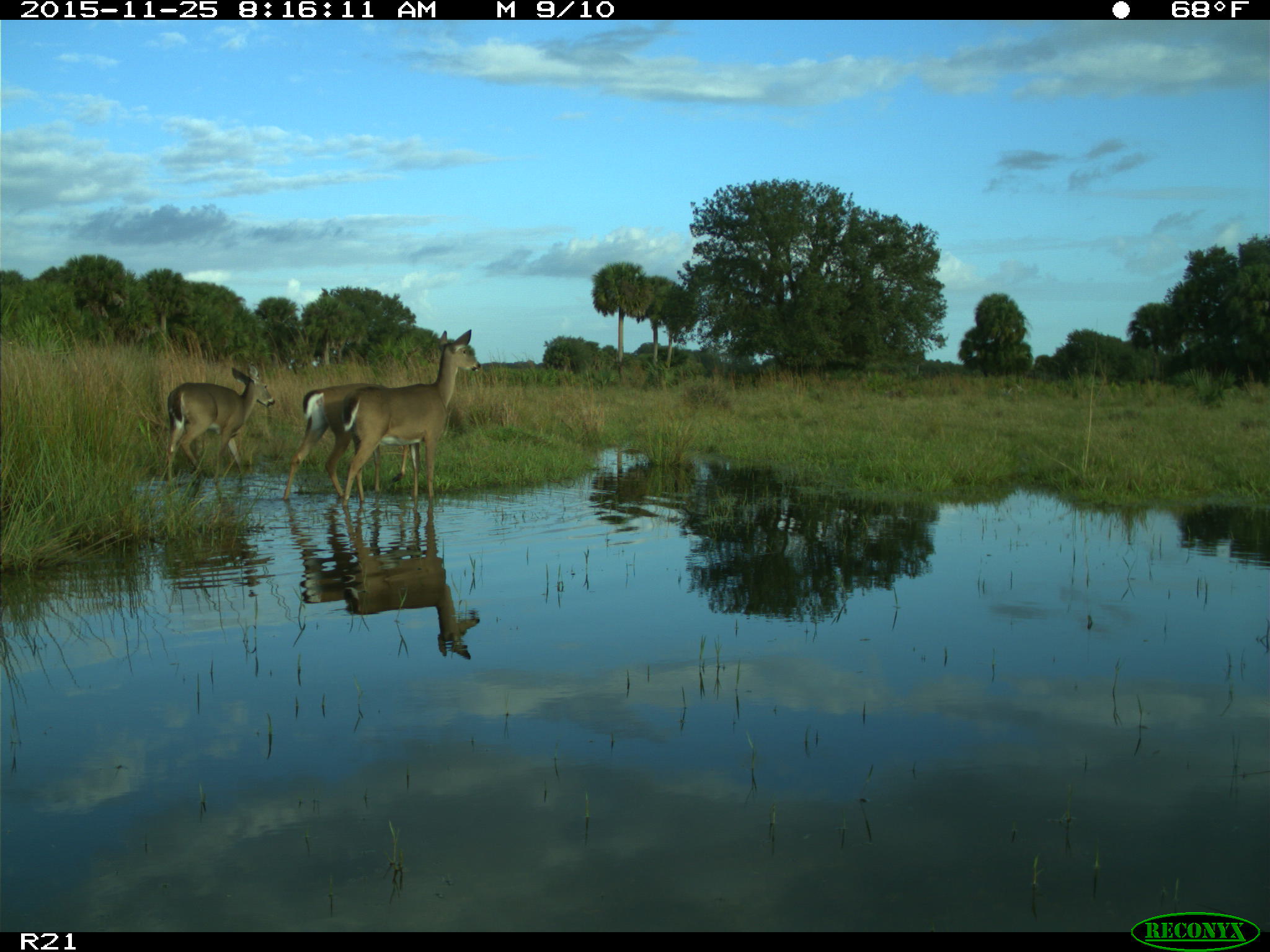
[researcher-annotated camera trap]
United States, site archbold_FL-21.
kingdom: Animalia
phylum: Chordata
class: Mammalia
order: Artiodactyla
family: Cervidae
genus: Odocoileus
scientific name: Odocoileus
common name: deer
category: unidentified deer